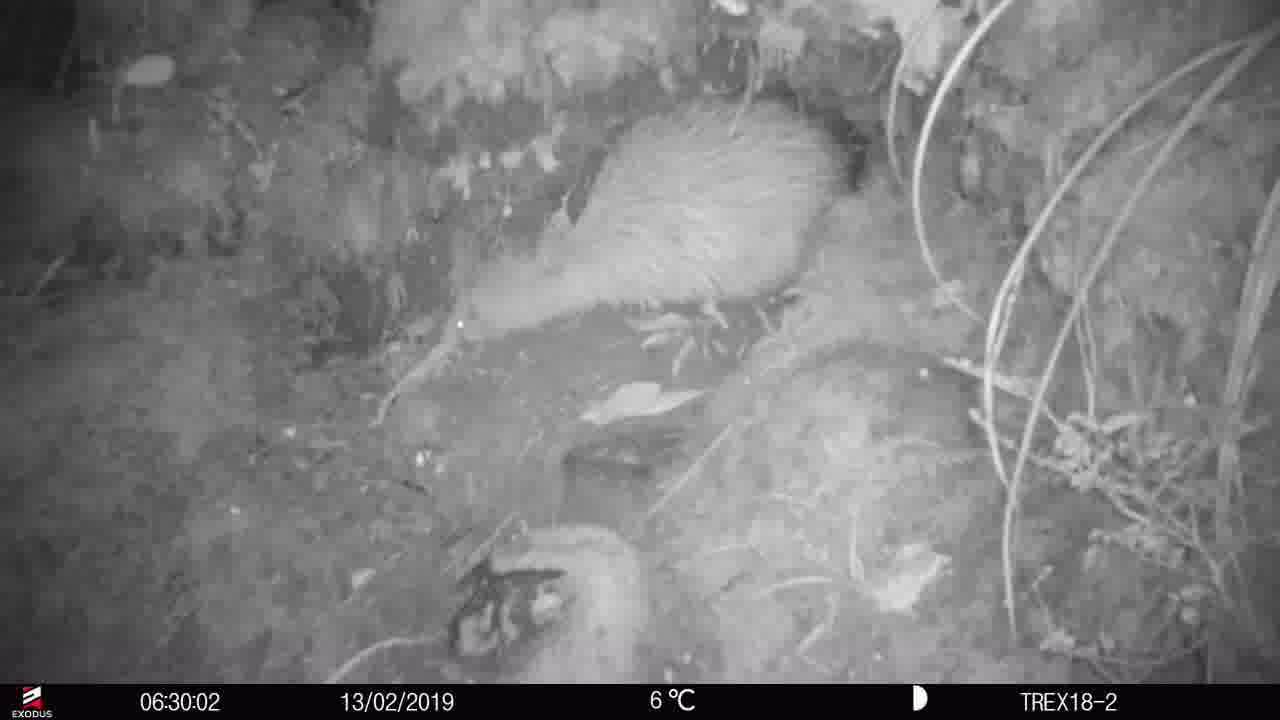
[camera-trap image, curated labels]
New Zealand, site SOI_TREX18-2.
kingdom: Animalia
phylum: Chordata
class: Aves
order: Apterygiformes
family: Apterygidae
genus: Apteryx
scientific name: Apteryx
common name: kiwi